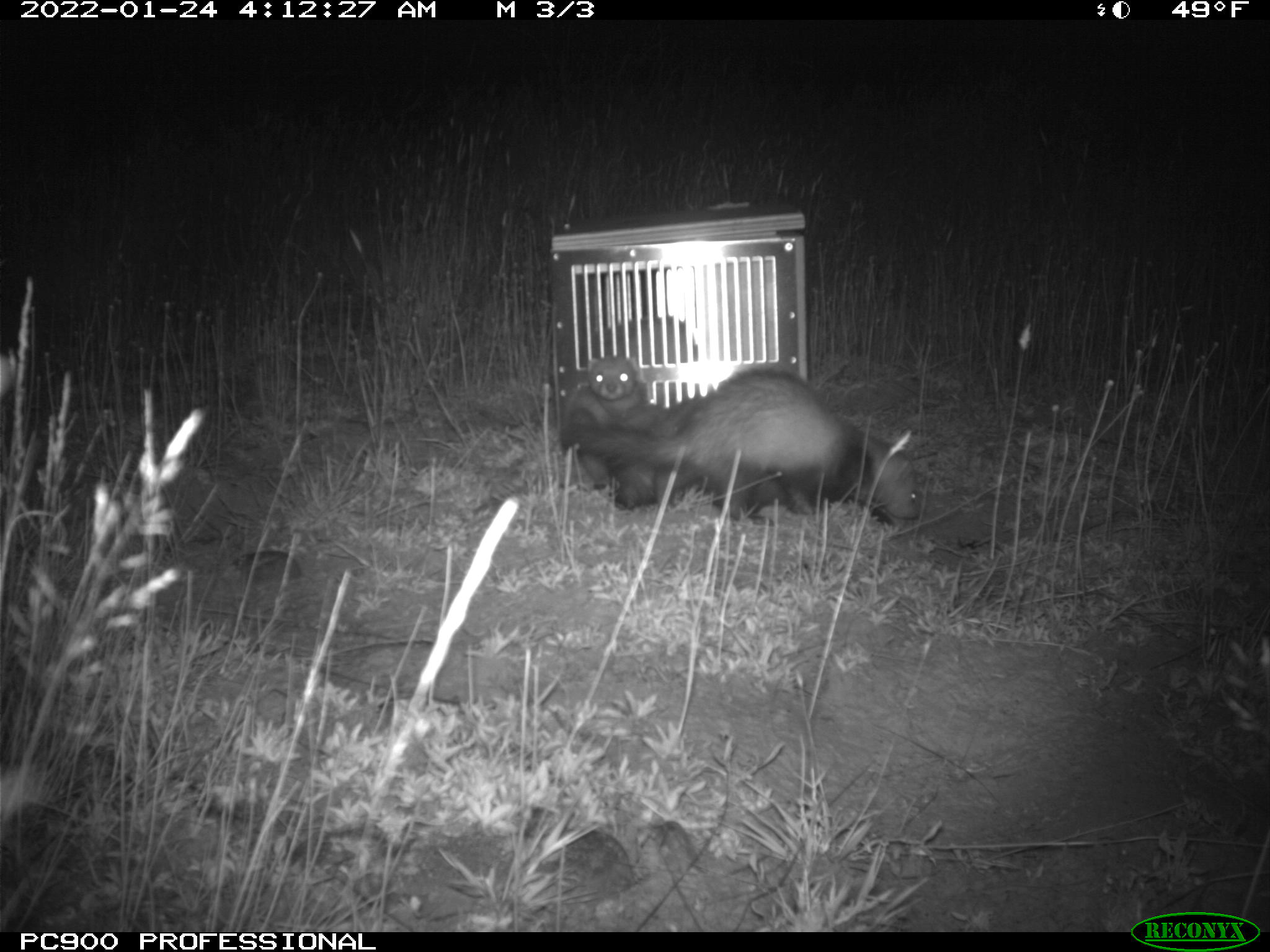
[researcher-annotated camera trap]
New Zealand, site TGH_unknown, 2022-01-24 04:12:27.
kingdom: Animalia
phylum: Chordata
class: Mammalia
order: Carnivora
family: Mustelidae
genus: Mustela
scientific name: Mustela furo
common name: ferret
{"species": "ferret (Mustela furo)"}